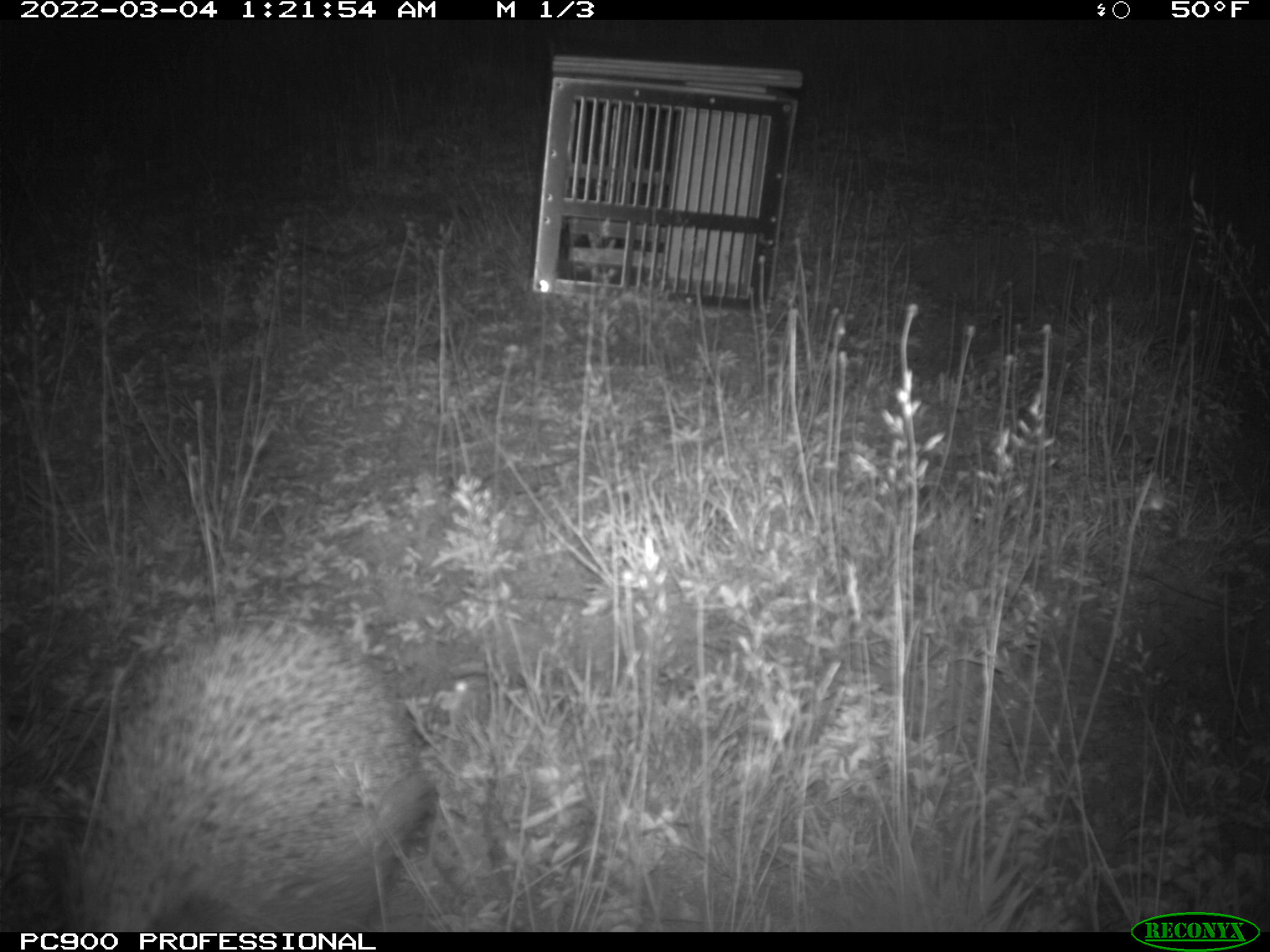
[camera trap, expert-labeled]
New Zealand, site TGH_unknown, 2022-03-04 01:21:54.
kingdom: Animalia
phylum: Chordata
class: Mammalia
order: Eulipotyphla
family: Erinaceidae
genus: Erinaceus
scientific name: Erinaceus europaeus europaeus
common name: european hedgehog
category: hedgehog